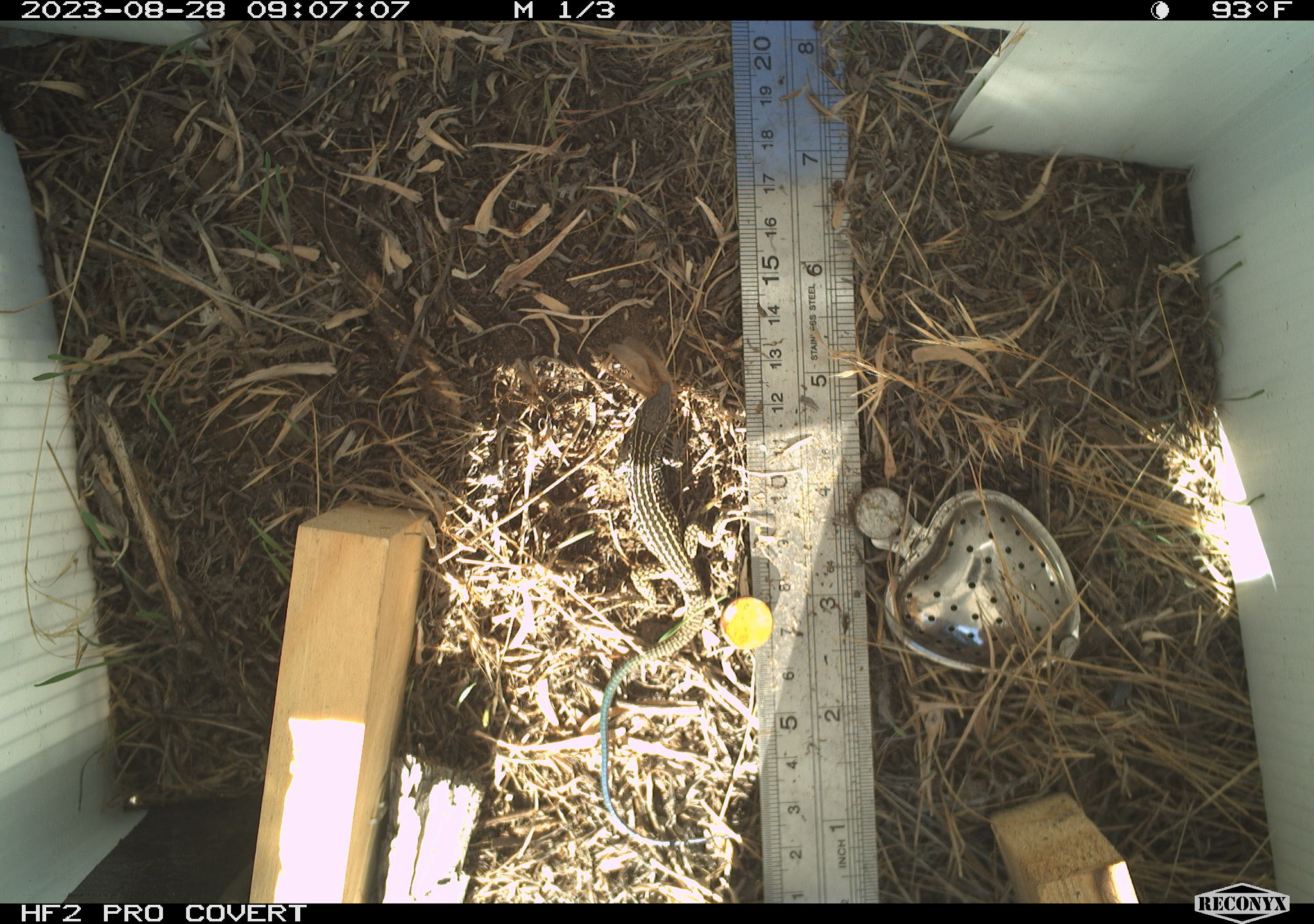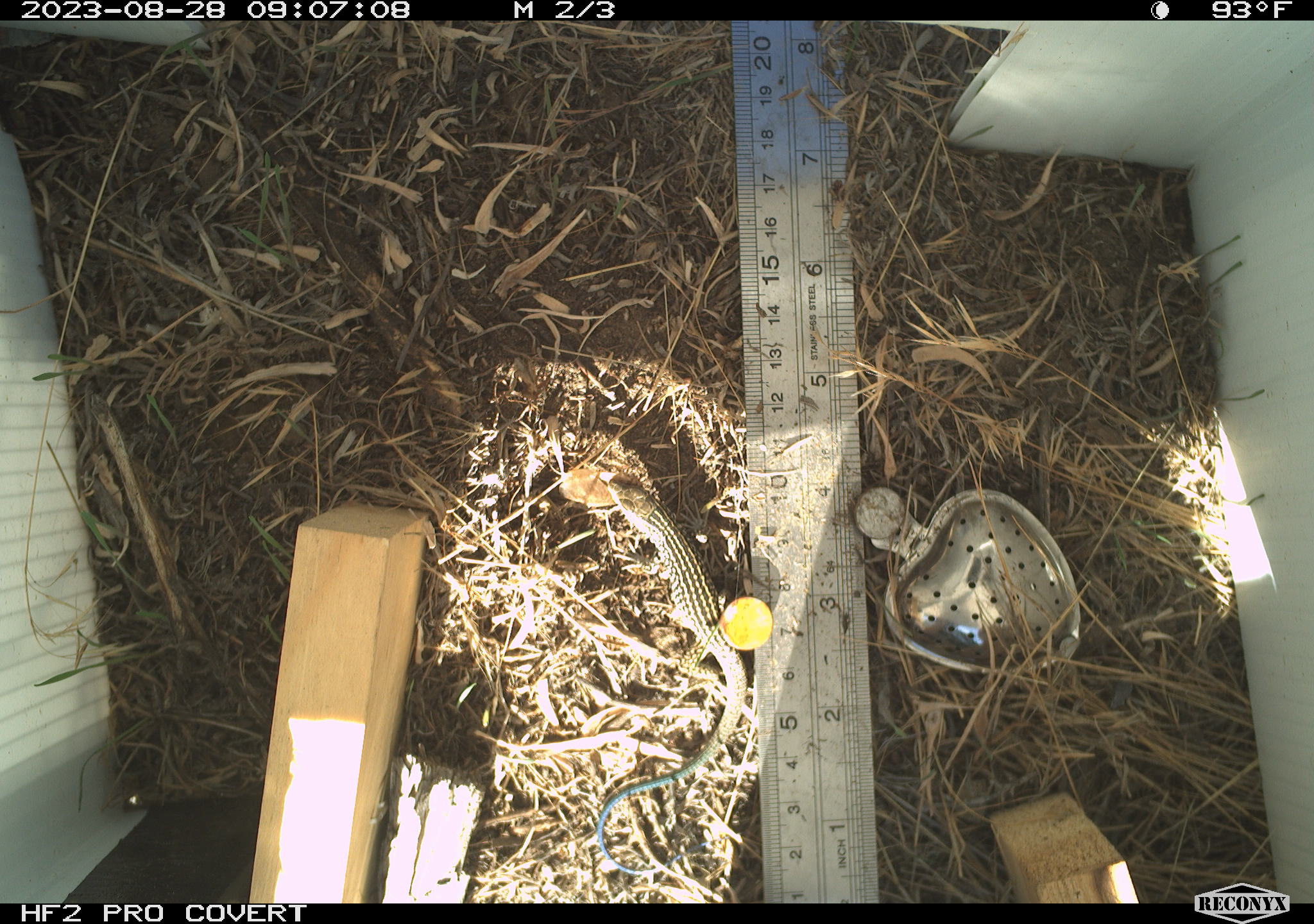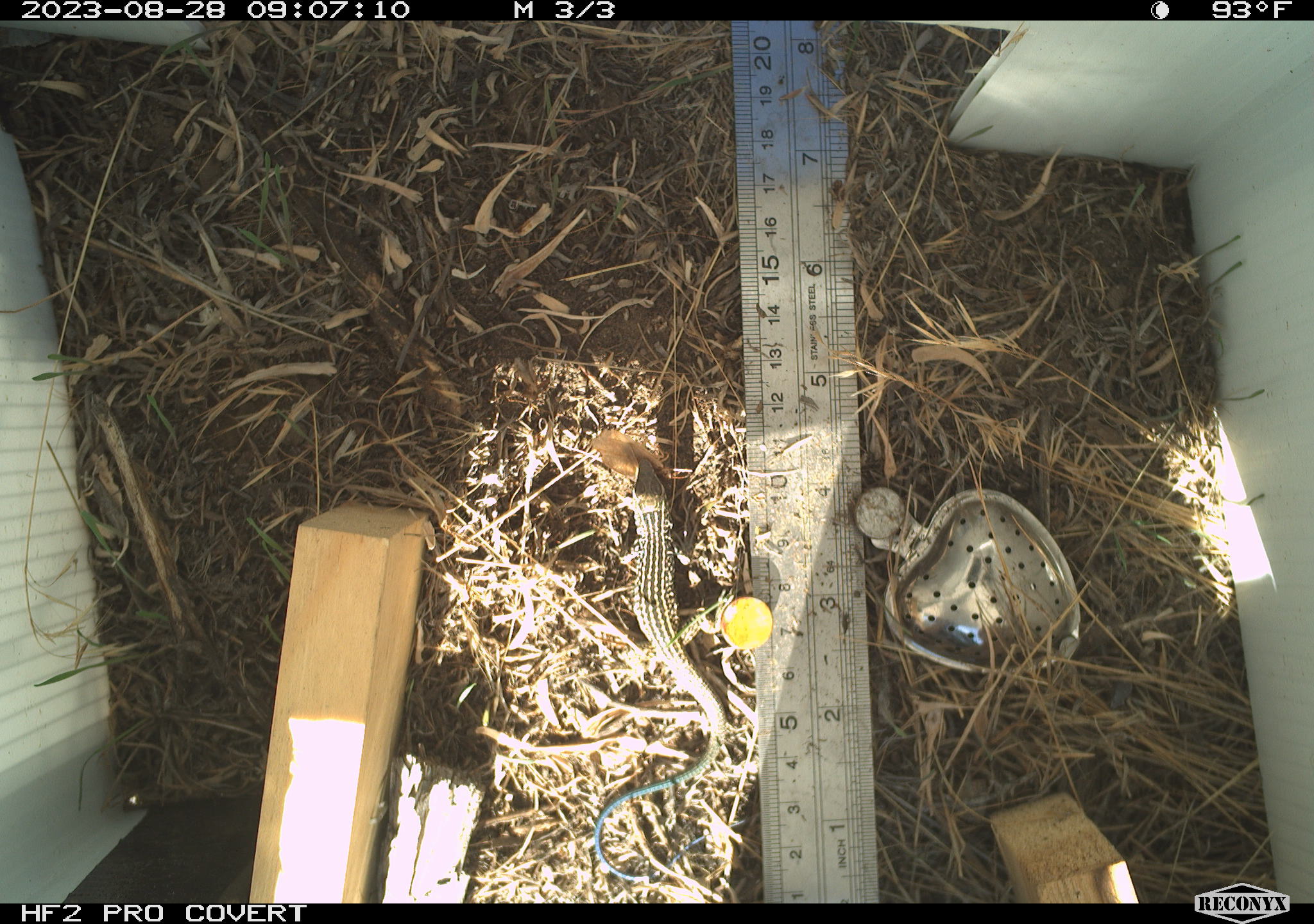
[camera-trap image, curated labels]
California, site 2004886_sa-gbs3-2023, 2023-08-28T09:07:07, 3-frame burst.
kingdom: Animalia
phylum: Chordata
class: Reptilia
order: Squamata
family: Teiidae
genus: Aspidoscelis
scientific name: Aspidoscelis tigris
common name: western whiptail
Western whiptail (Aspidoscelis tigris).